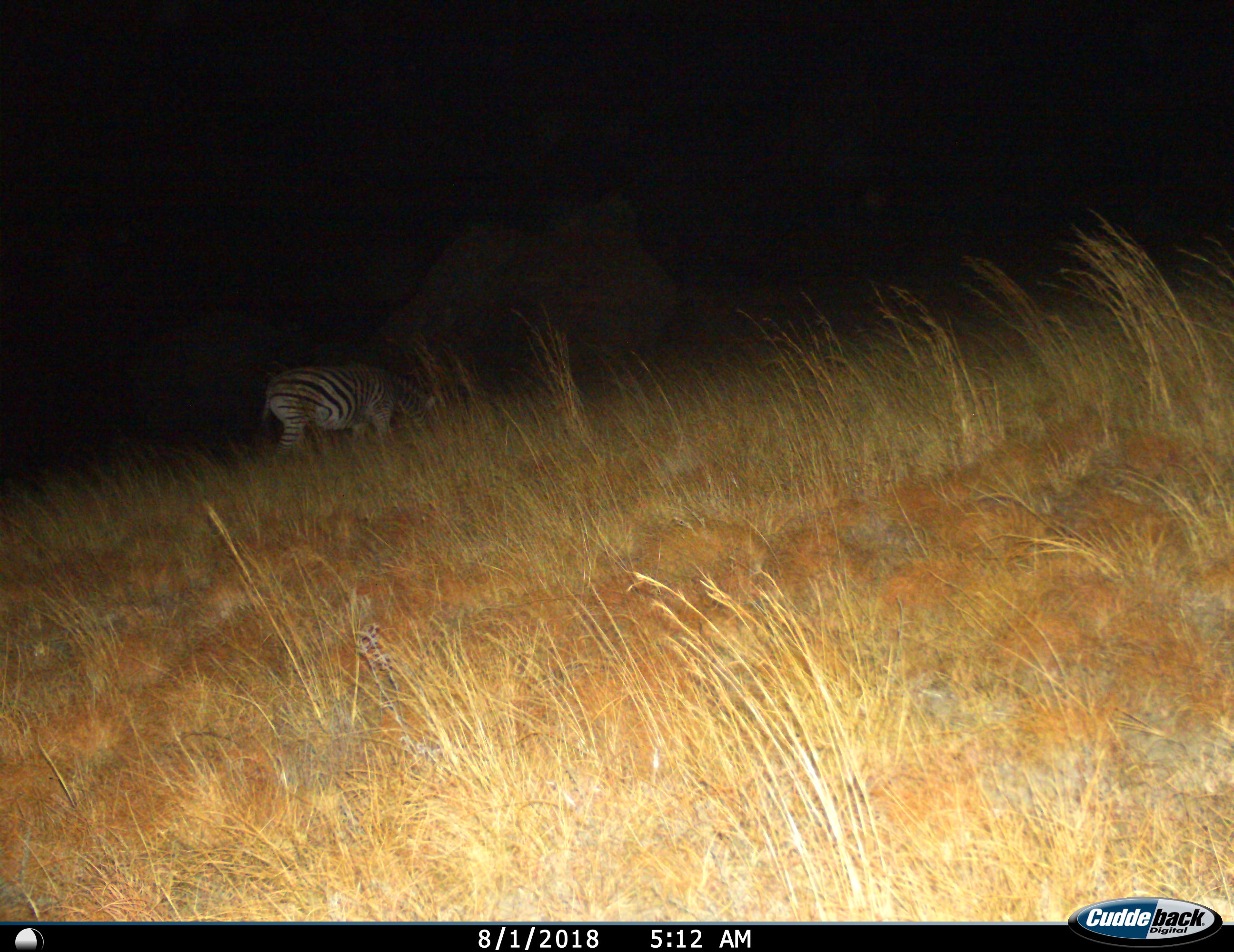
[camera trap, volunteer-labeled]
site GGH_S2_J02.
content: unidentified animal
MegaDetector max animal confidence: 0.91